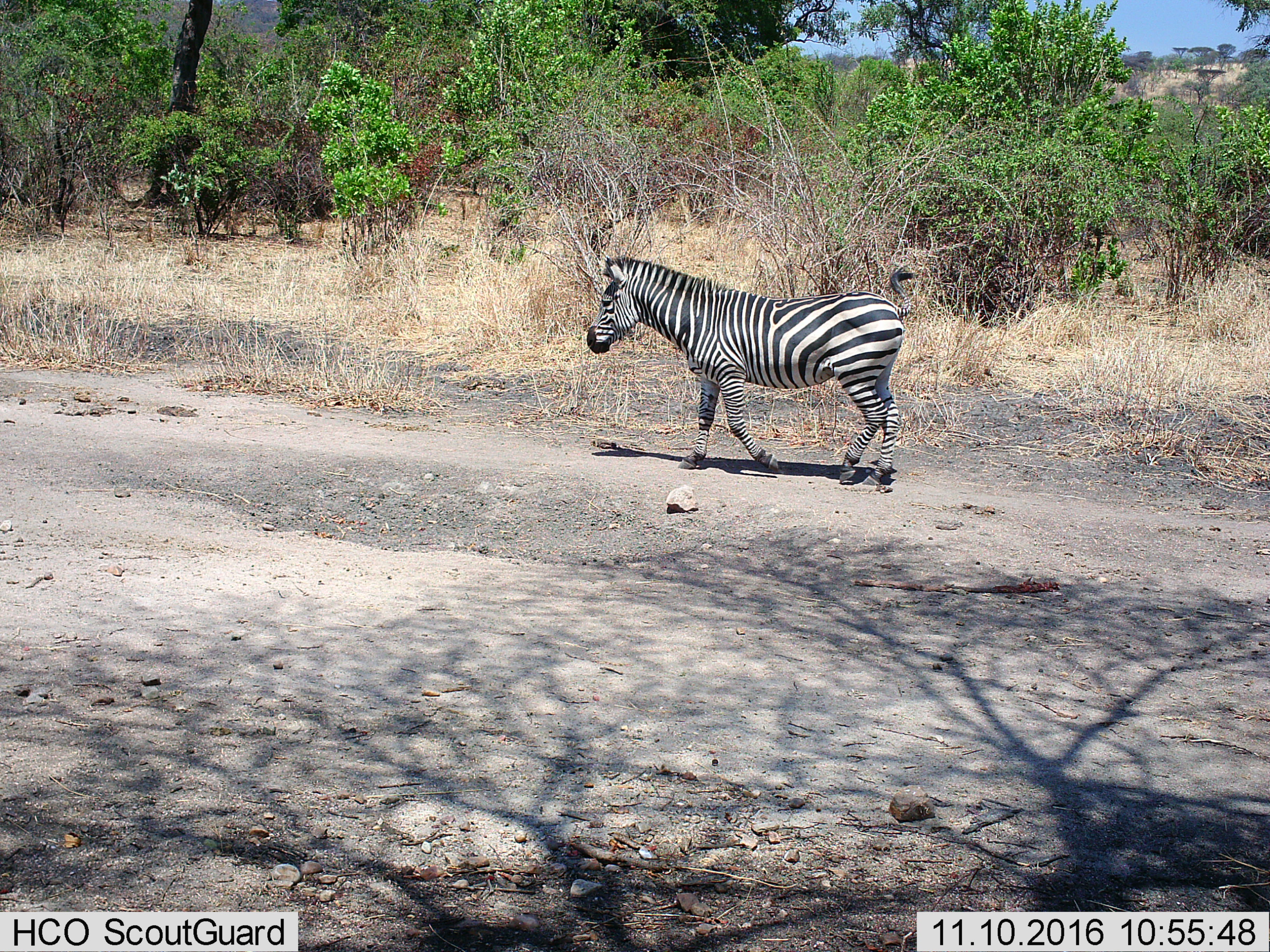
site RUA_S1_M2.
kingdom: Animalia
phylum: Chordata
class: Mammalia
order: Perissodactyla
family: Equidae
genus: Equus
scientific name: Equus quagga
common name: plains zebra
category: zebraplains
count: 1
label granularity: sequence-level